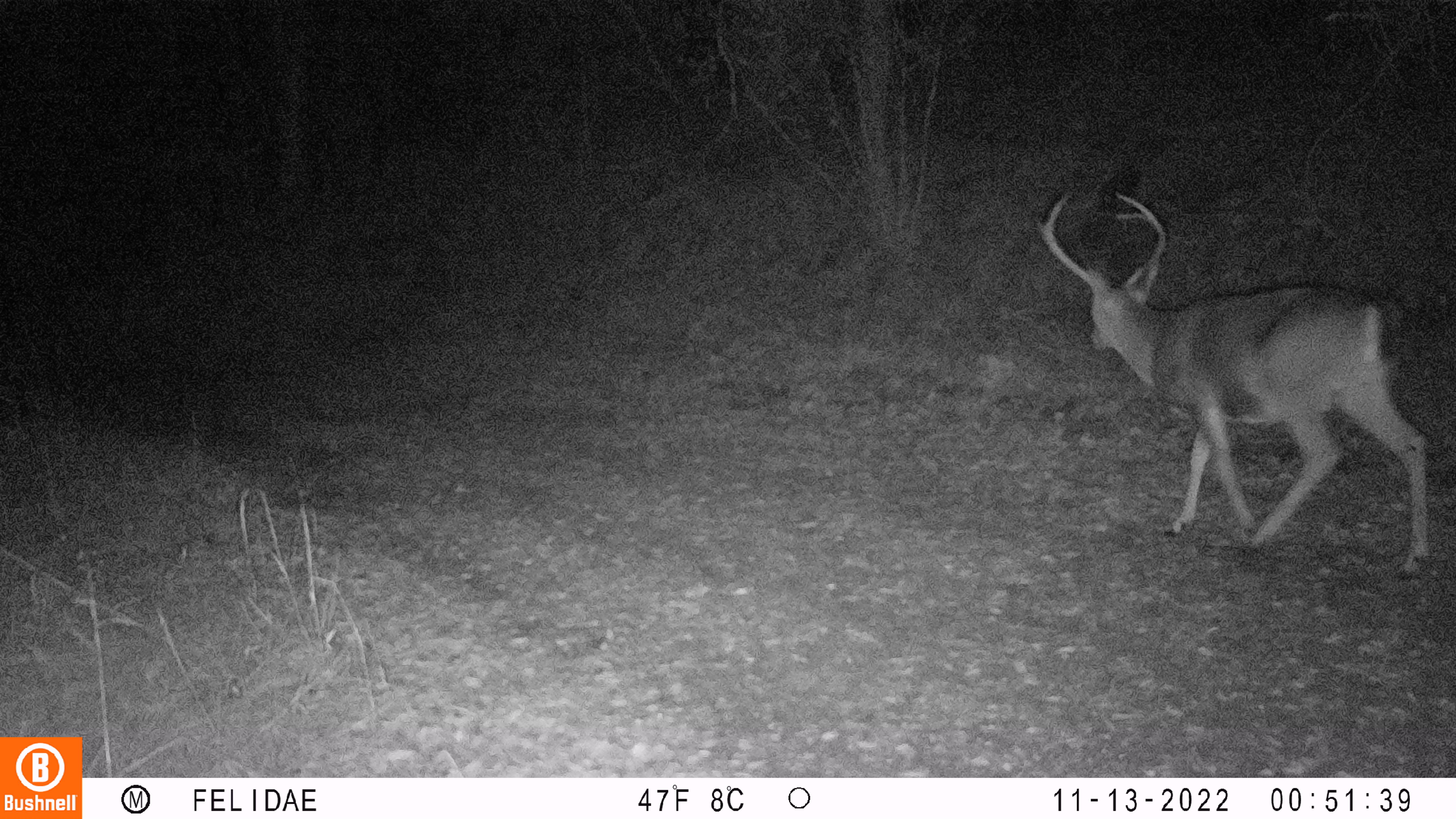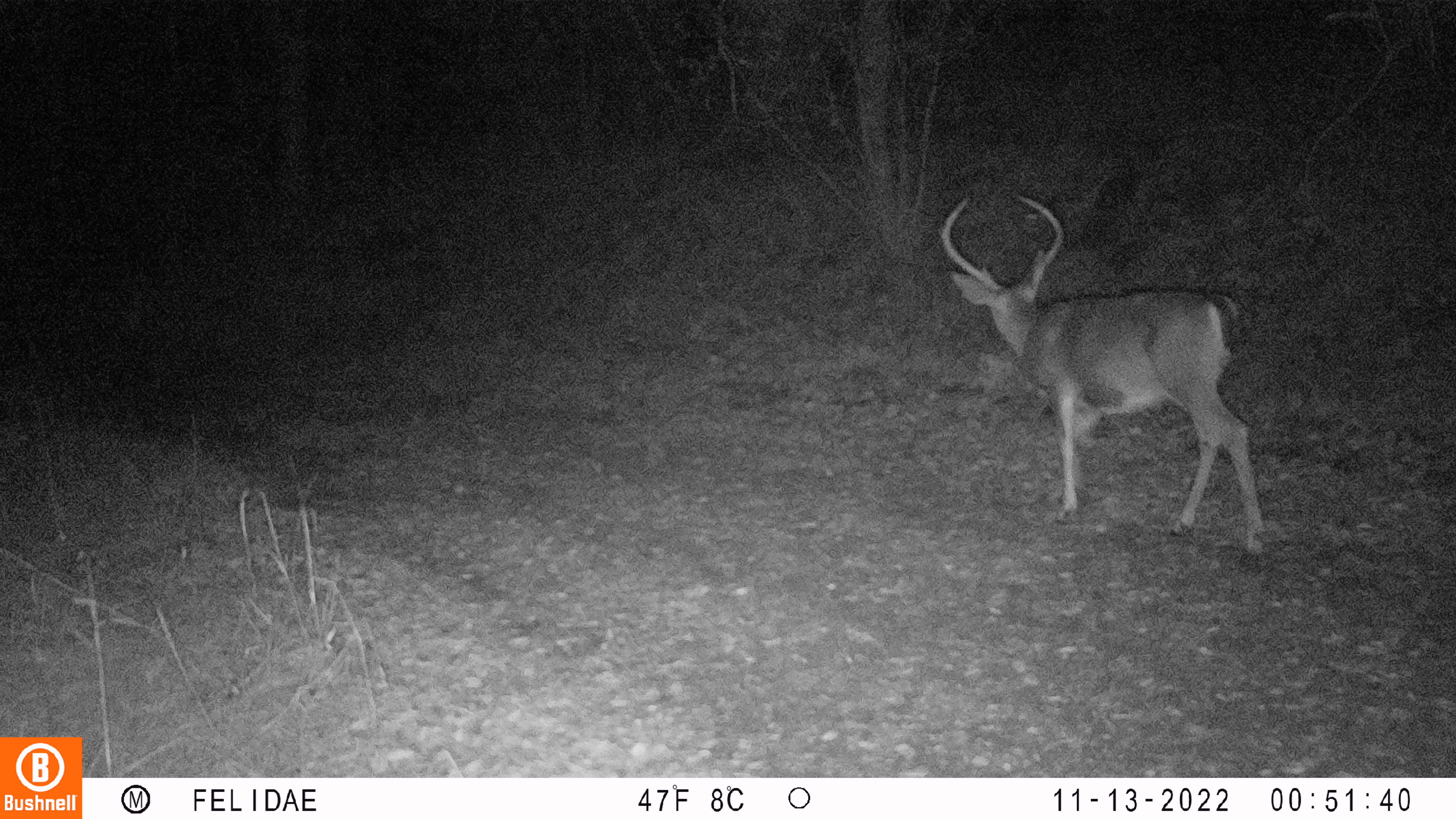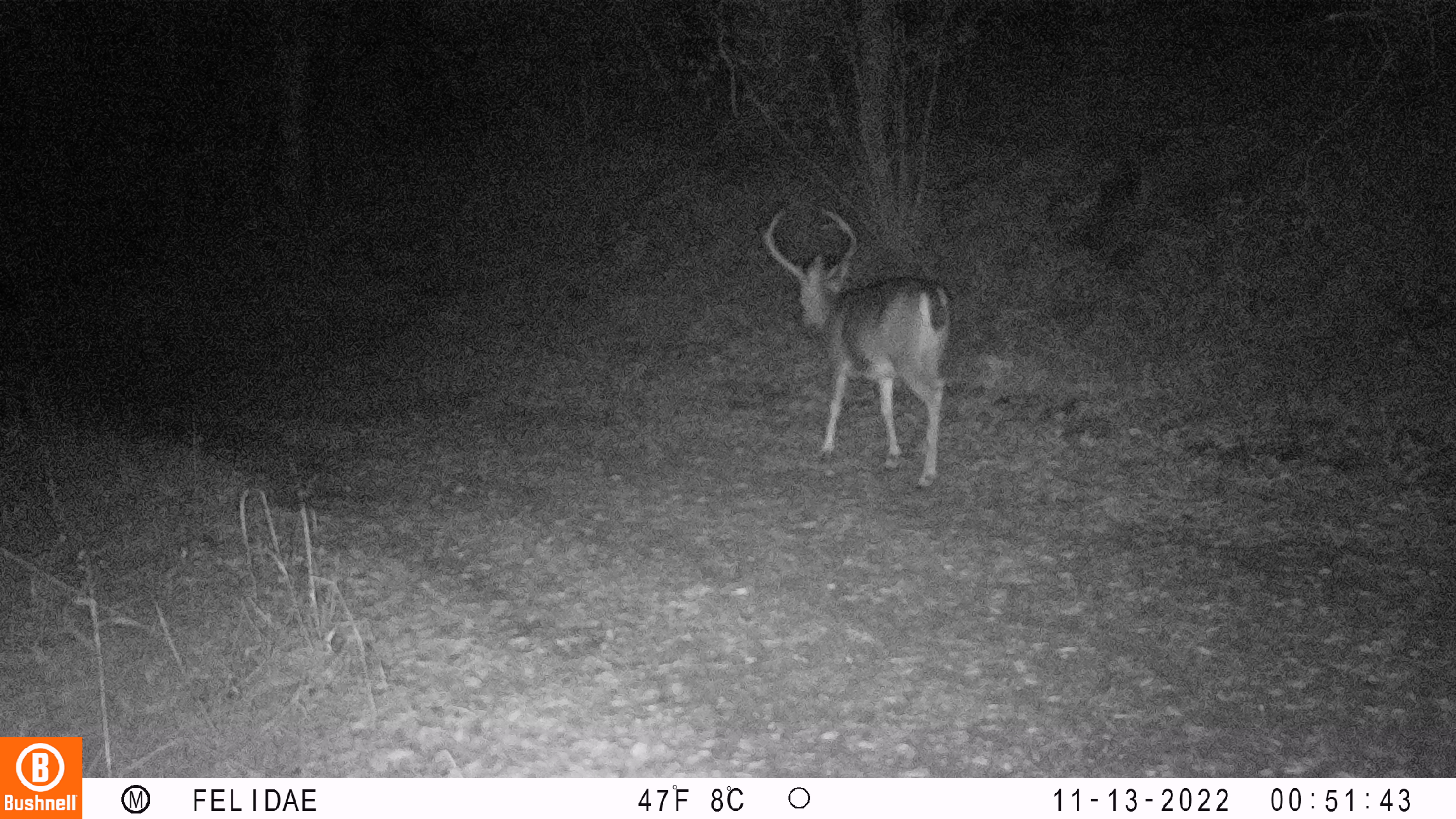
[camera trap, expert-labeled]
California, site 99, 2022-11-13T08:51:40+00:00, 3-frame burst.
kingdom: Animalia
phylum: Chordata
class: Mammalia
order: Artiodactyla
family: Cervidae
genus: Odocoileus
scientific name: Odocoileus hemionus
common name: mule deer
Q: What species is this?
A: Mule deer (Odocoileus hemionus).